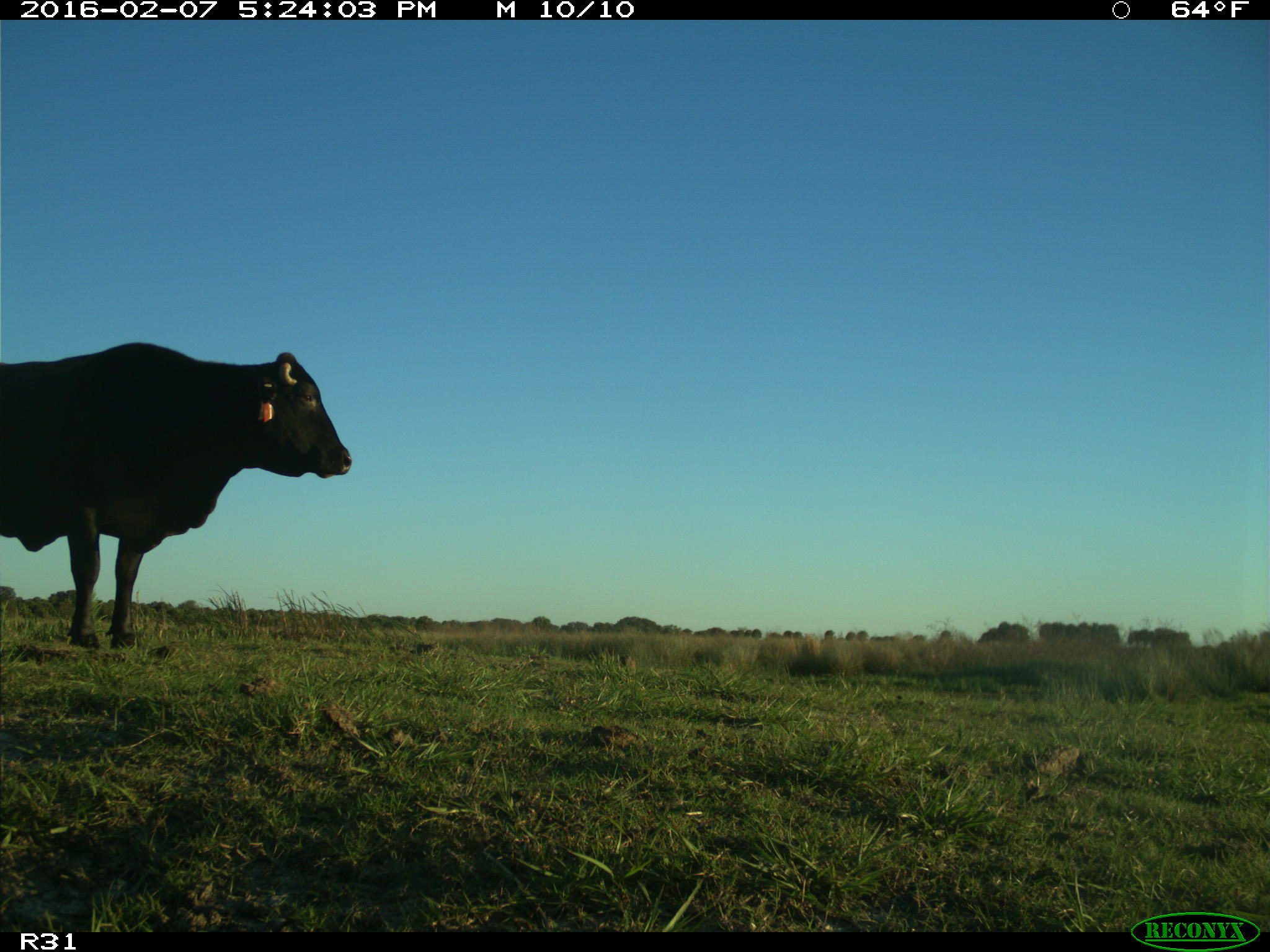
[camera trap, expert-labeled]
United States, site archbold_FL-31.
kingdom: Animalia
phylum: Chordata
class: Mammalia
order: Artiodactyla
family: Bovidae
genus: Bos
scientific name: Bos taurus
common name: domestic cow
Bos taurus (domestic cow).